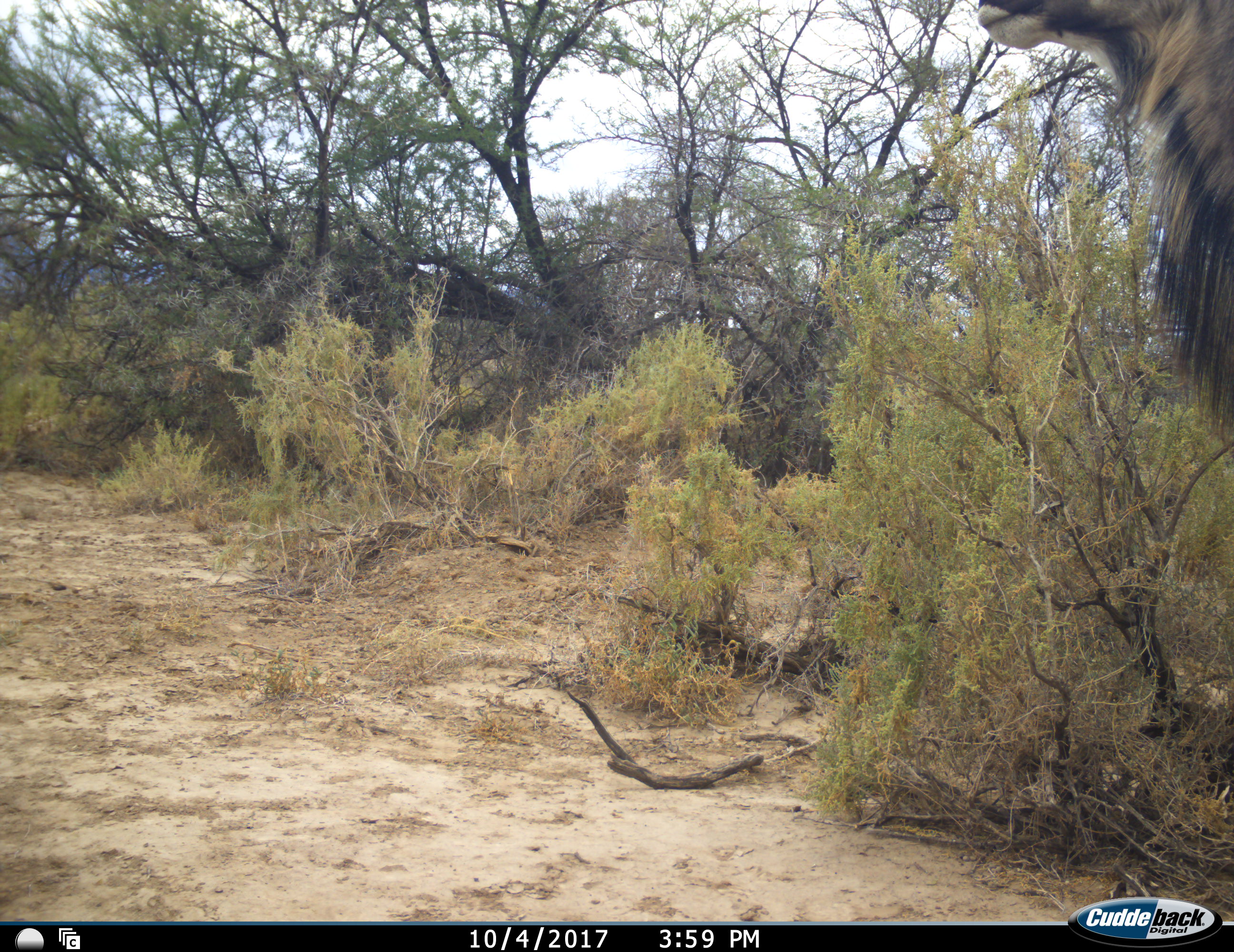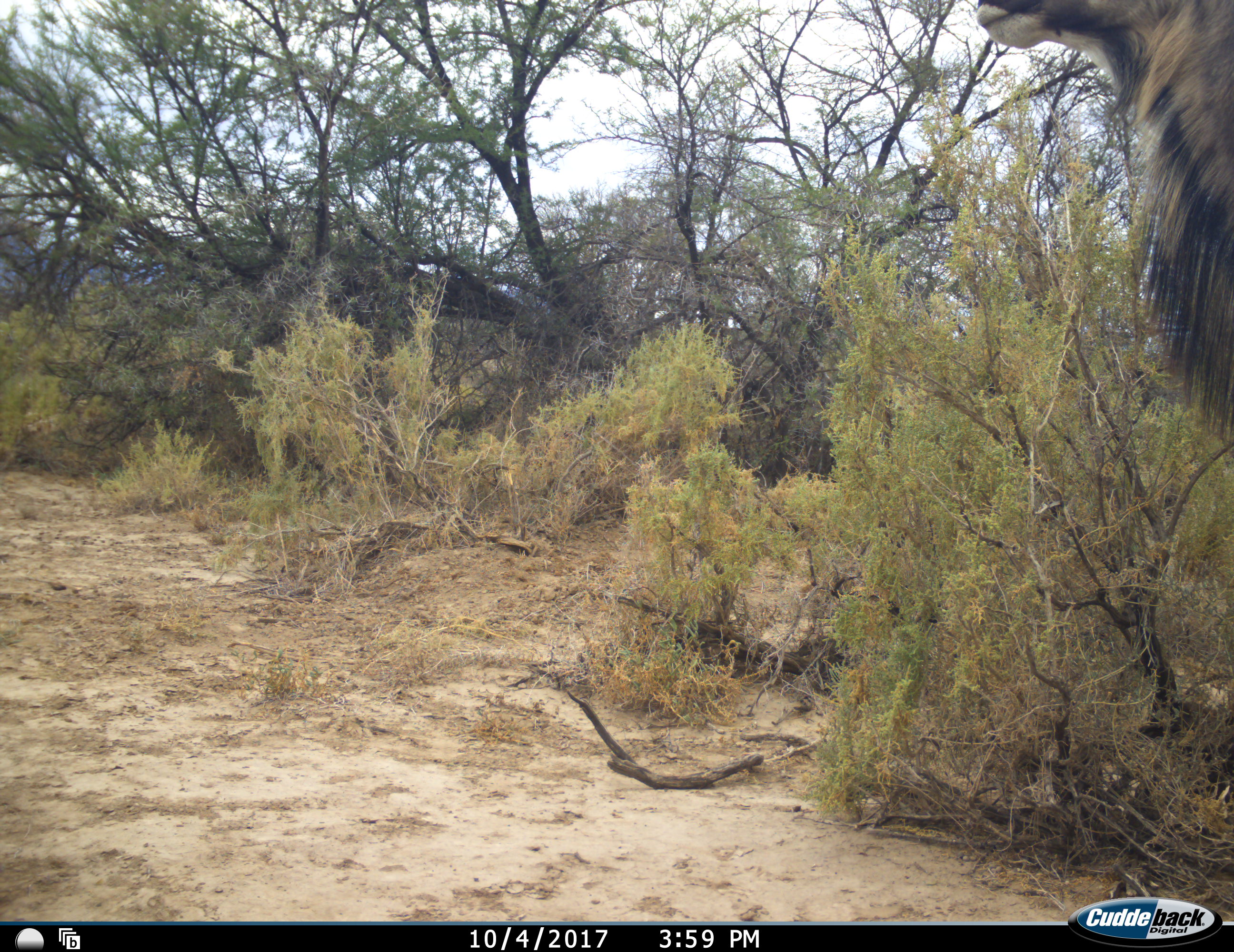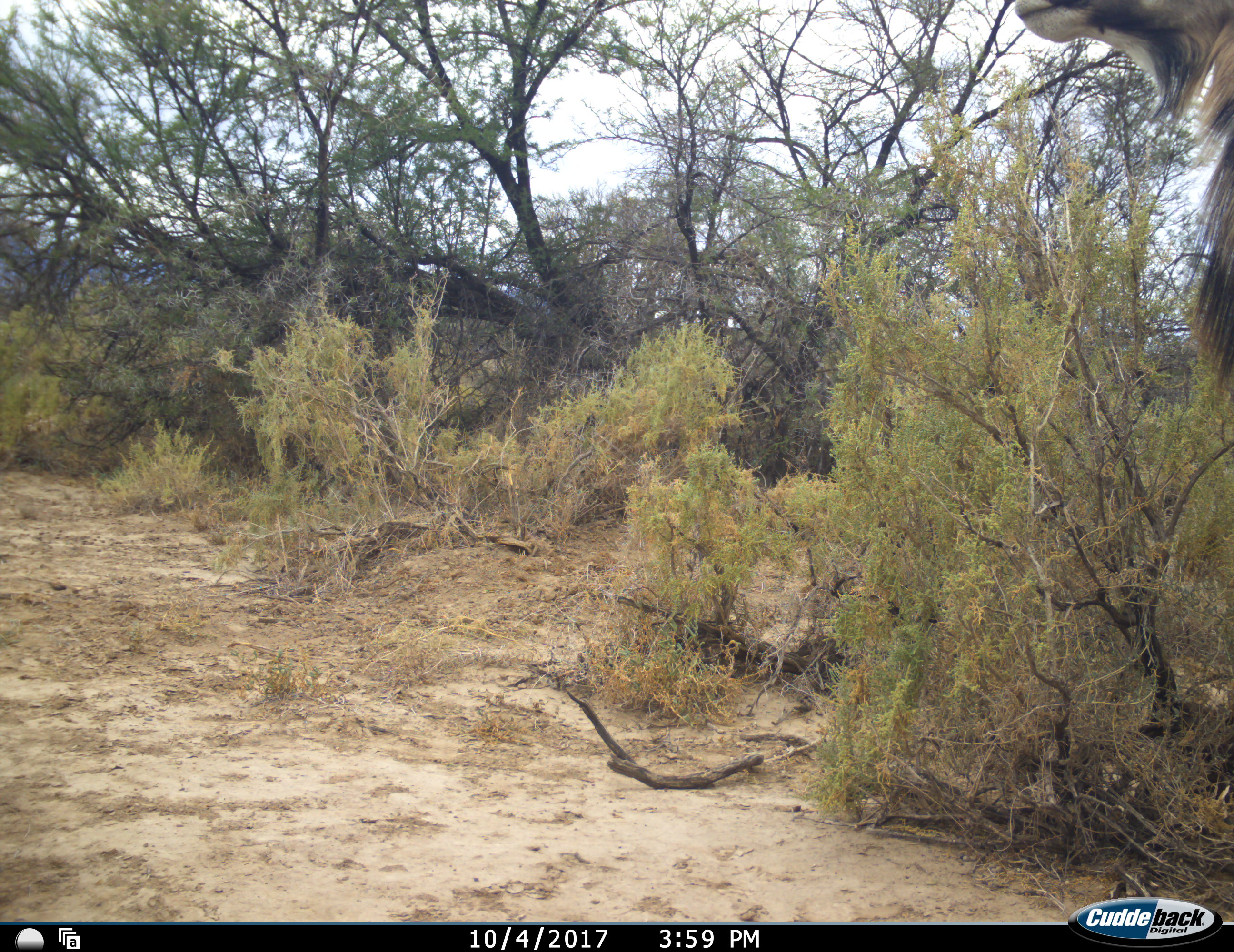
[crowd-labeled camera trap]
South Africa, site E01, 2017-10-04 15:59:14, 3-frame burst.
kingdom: Animalia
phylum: Chordata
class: Mammalia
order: Artiodactyla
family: Bovidae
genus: Tragelaphus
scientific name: Tragelaphus strepsiceros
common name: greater kudu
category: kudu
Kudu (greater kudu) (Tragelaphus strepsiceros), count 1. Behavior (volunteer vote fractions): standing 100%, resting 0%, moving 14%, interacting 0%. Young present (vote fraction): 0%. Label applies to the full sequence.